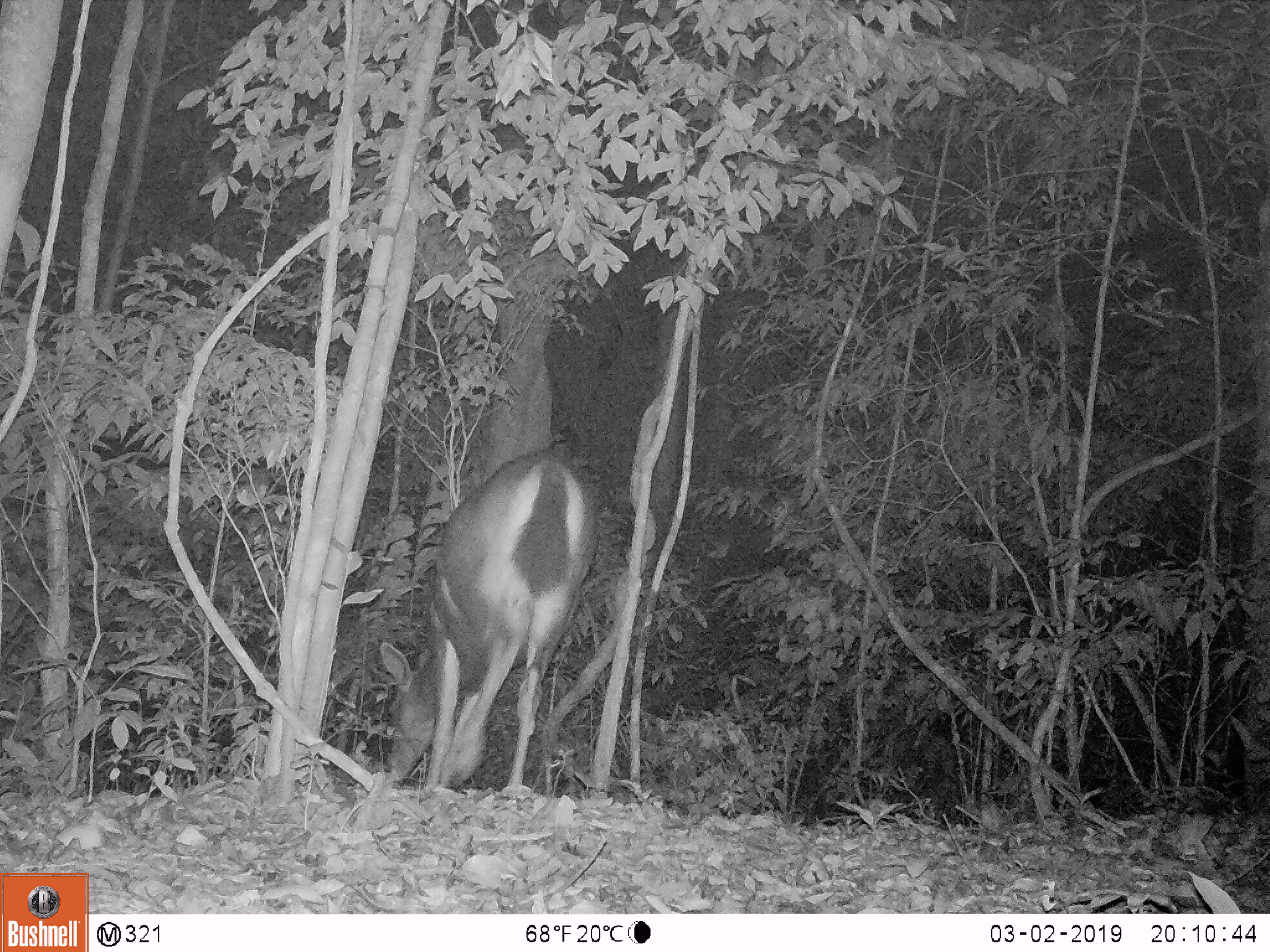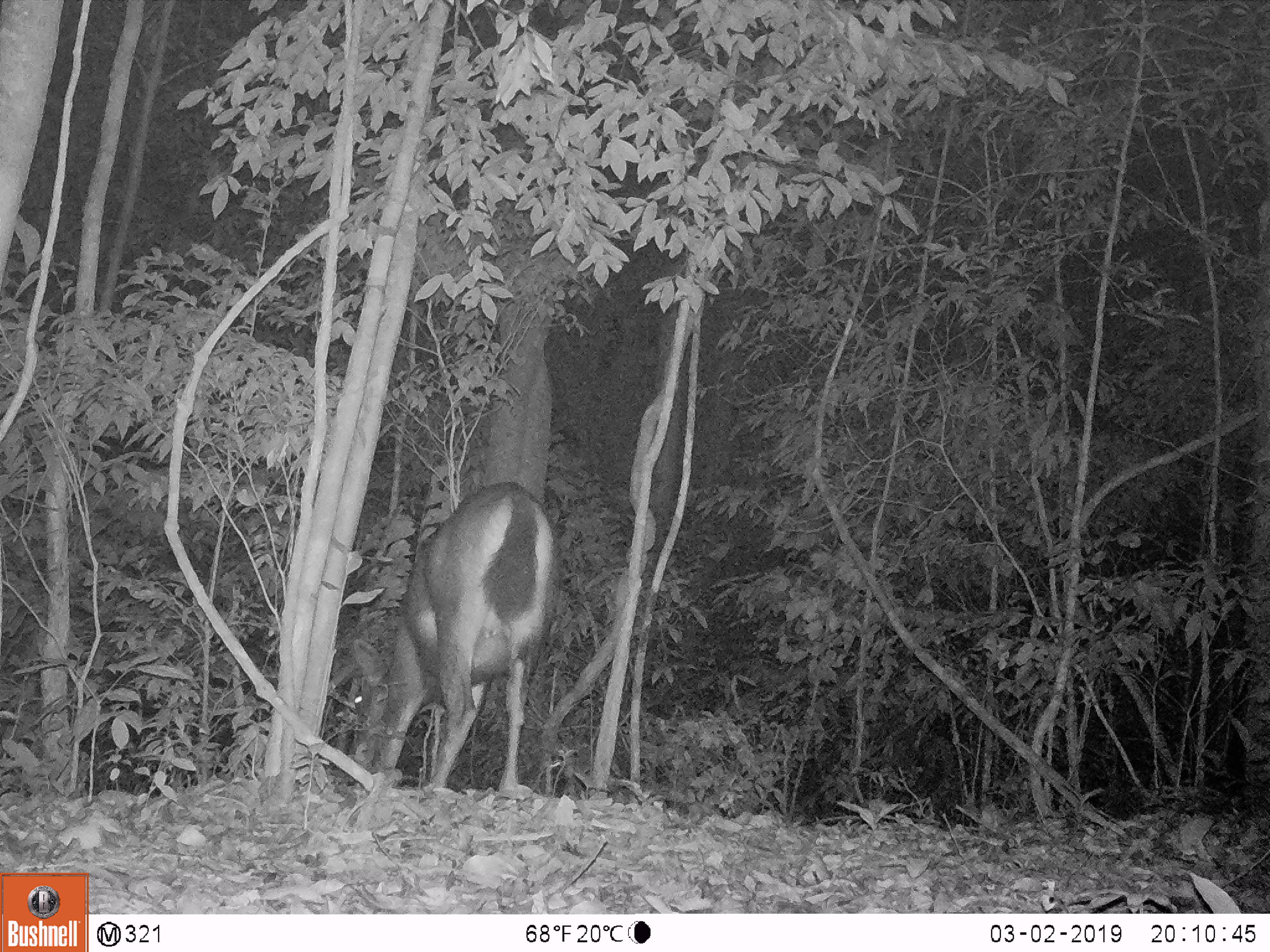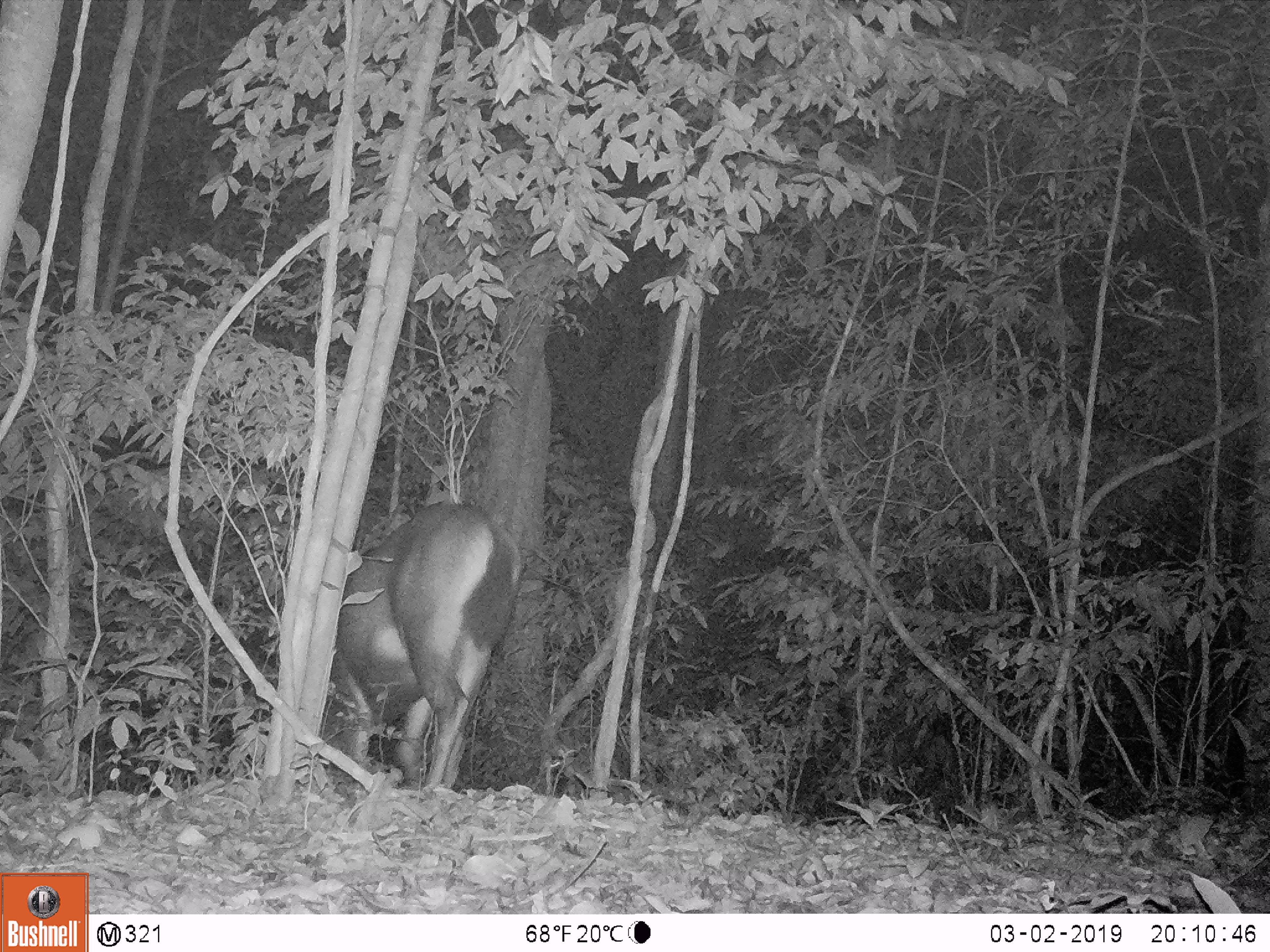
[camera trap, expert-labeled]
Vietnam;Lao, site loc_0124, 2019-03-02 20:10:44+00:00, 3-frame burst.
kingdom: Animalia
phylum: Chordata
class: Mammalia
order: Artiodactyla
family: Cervidae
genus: Rusa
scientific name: Rusa unicolor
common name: sambar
Sambar (Rusa unicolor). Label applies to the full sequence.